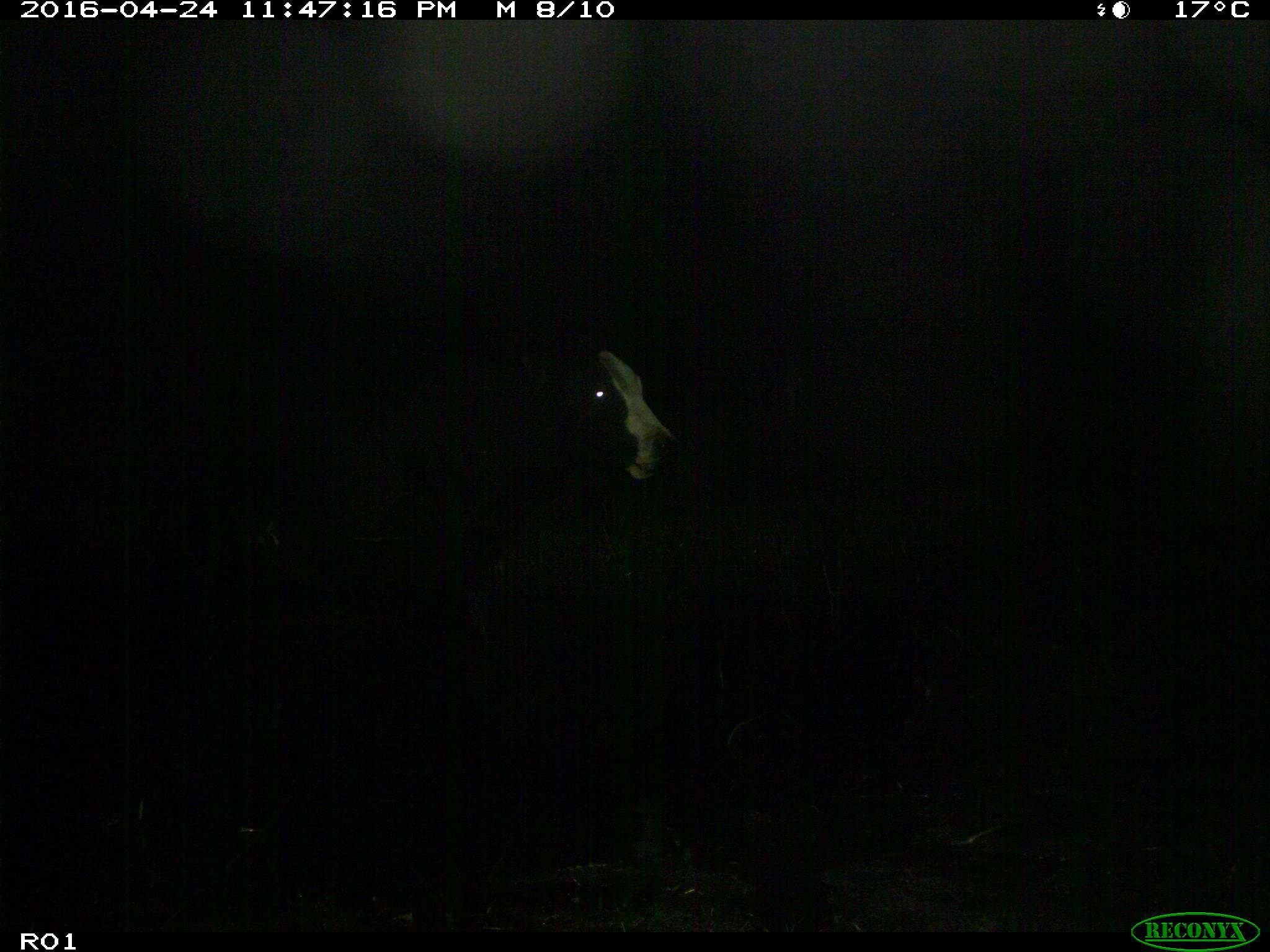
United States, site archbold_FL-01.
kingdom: Animalia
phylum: Chordata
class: Mammalia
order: Artiodactyla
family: Bovidae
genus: Bos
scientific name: Bos taurus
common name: domestic cow